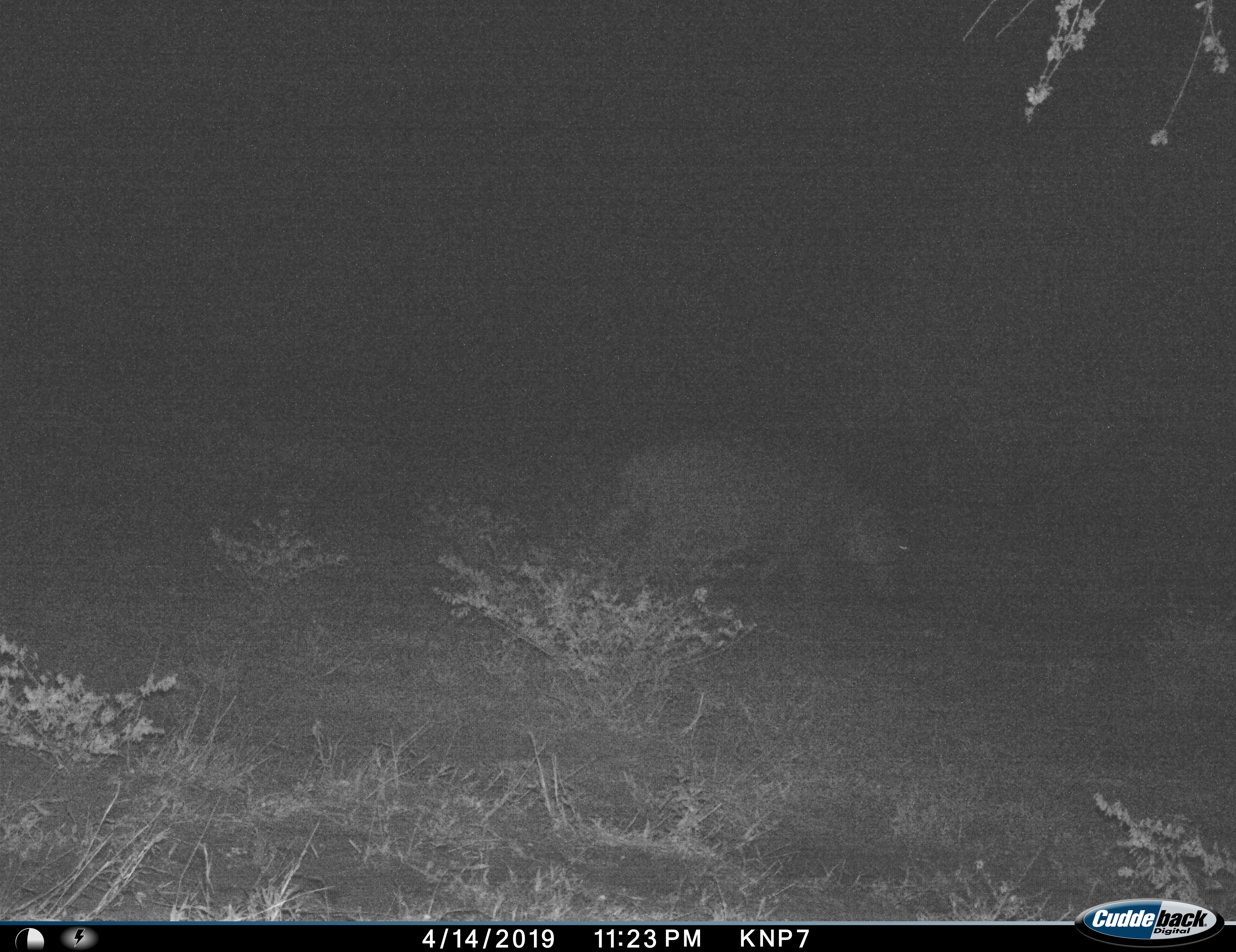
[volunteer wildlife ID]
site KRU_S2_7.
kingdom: Animalia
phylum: Chordata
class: Mammalia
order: Artiodactyla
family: Hippopotamidae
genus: Hippopotamus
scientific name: Hippopotamus amphibius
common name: hippopotamus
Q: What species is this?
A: Hippopotamus (Hippopotamus amphibius).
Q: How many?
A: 1.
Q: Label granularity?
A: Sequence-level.